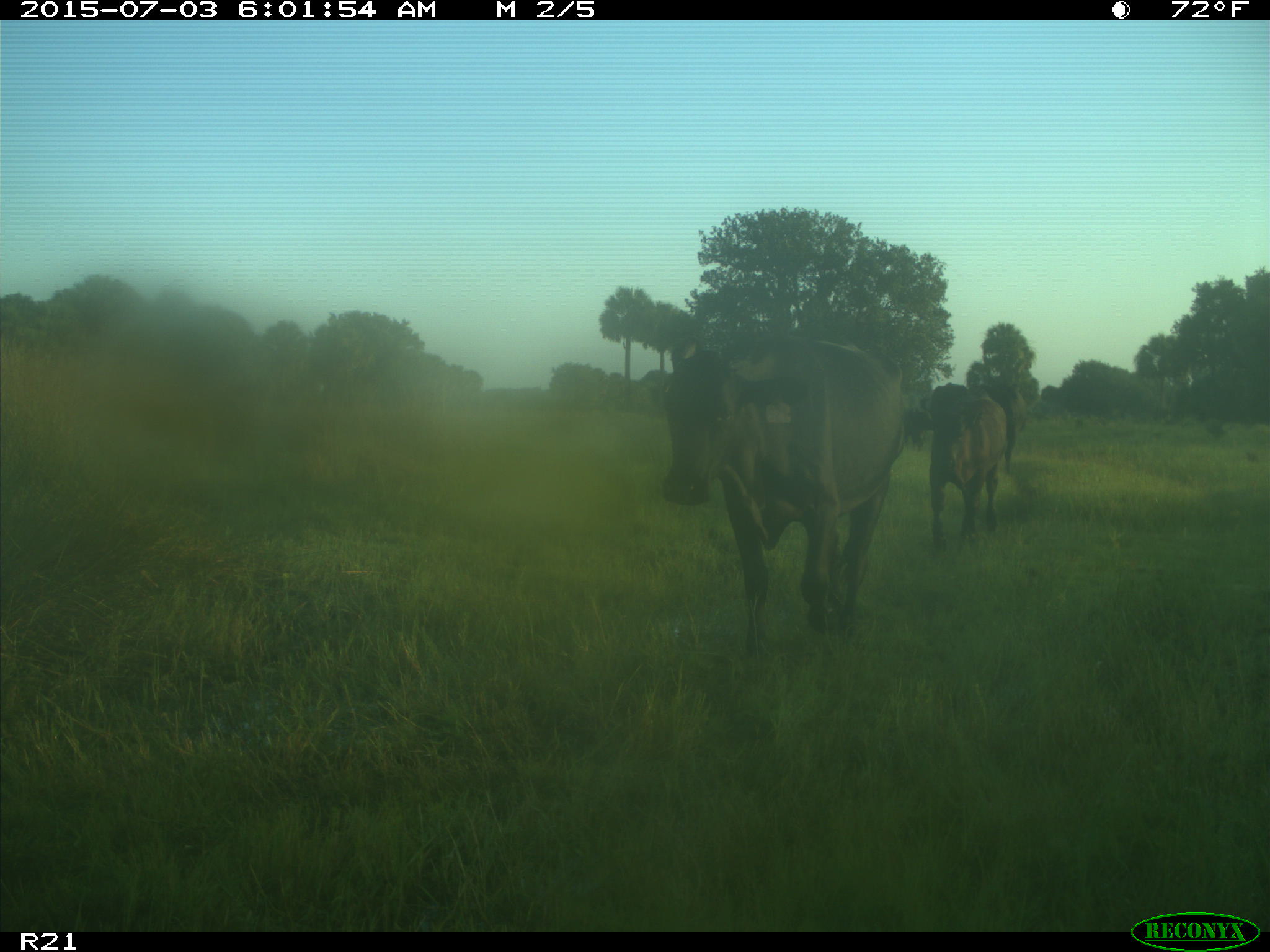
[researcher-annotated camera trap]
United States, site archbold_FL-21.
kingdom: Animalia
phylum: Chordata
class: Mammalia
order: Artiodactyla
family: Bovidae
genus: Bos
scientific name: Bos taurus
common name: domestic cow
Bos taurus (domestic cow).